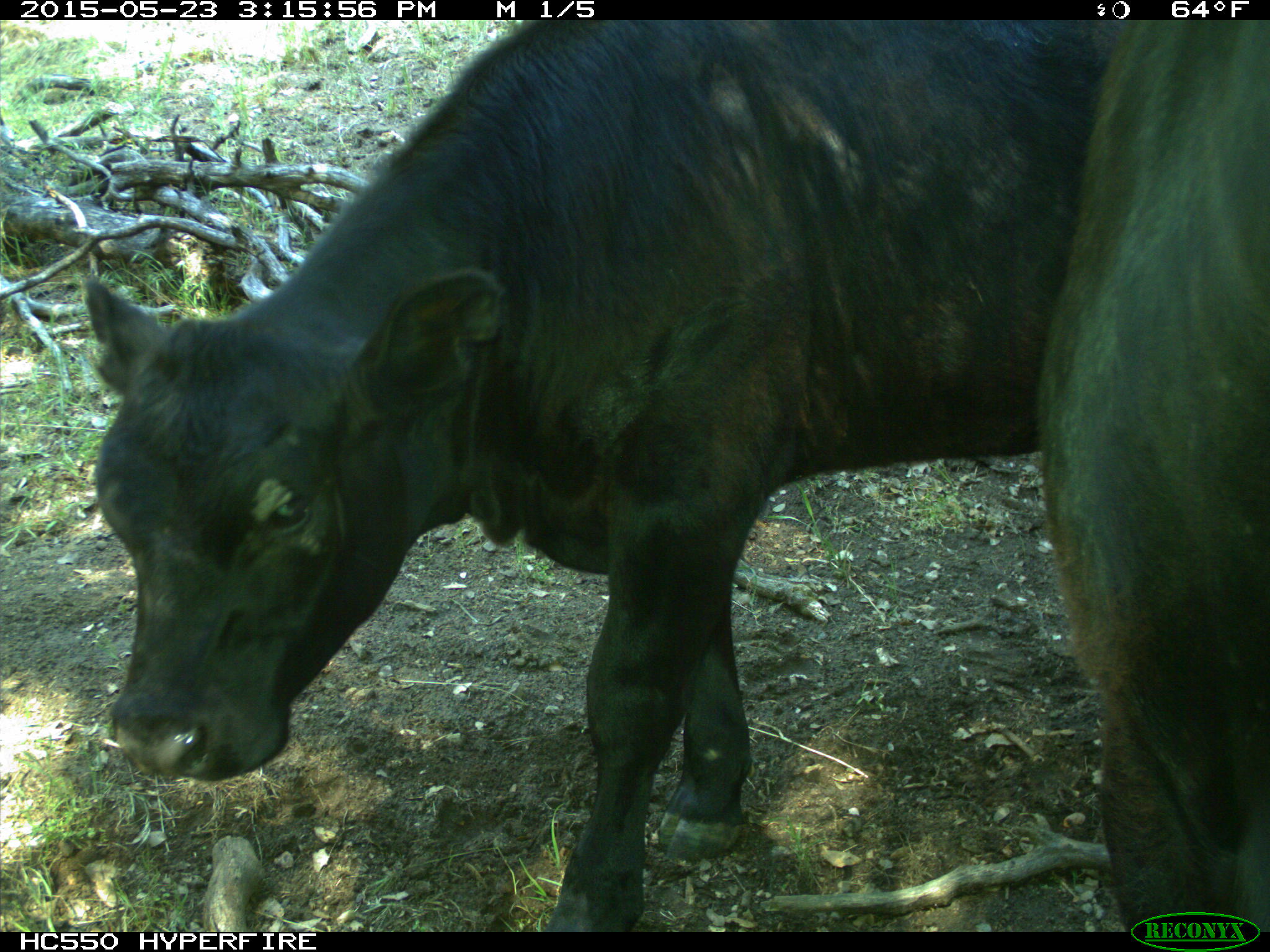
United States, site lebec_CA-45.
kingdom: Animalia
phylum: Chordata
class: Mammalia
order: Artiodactyla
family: Bovidae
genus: Bos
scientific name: Bos taurus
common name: domestic cow